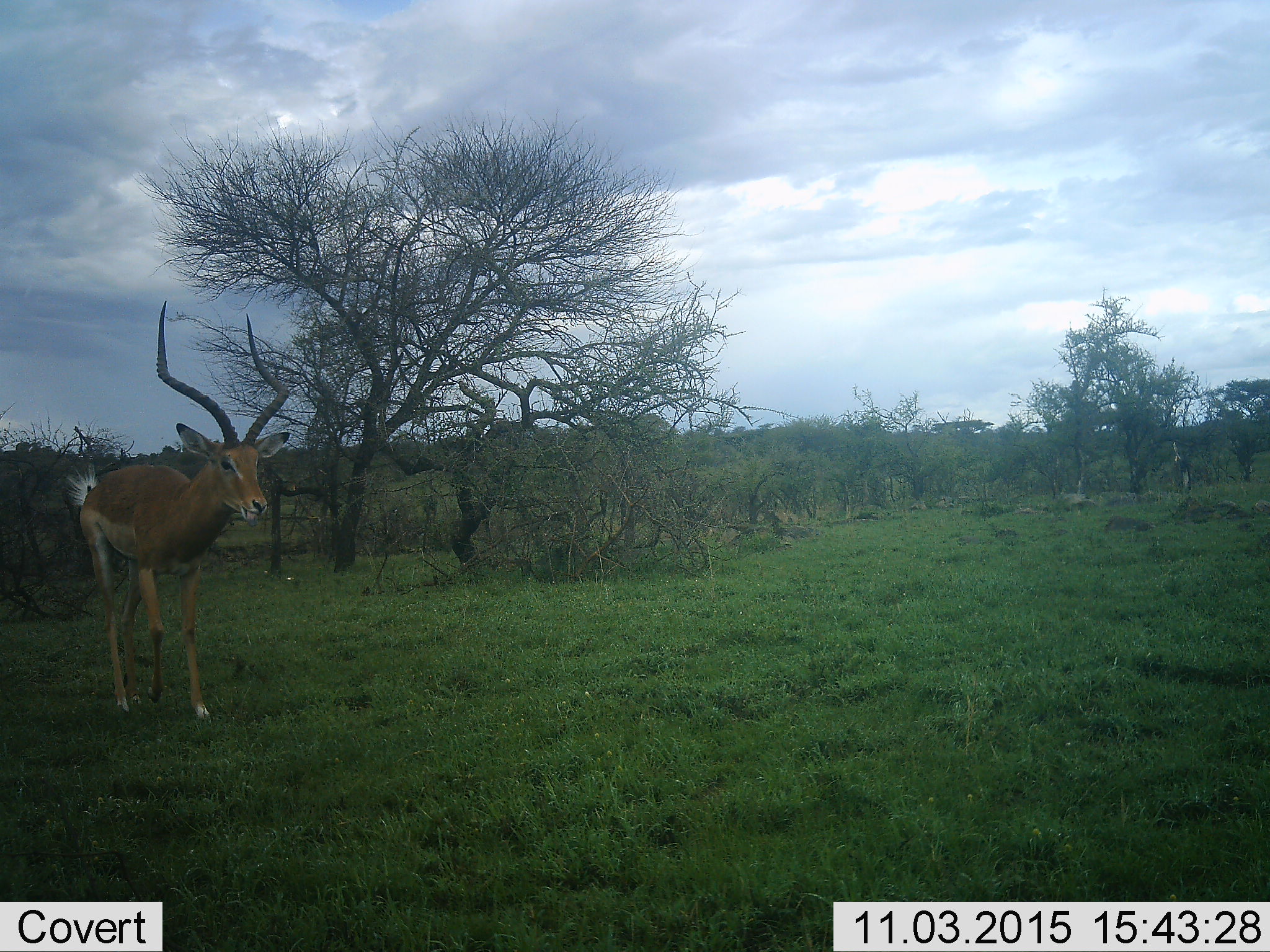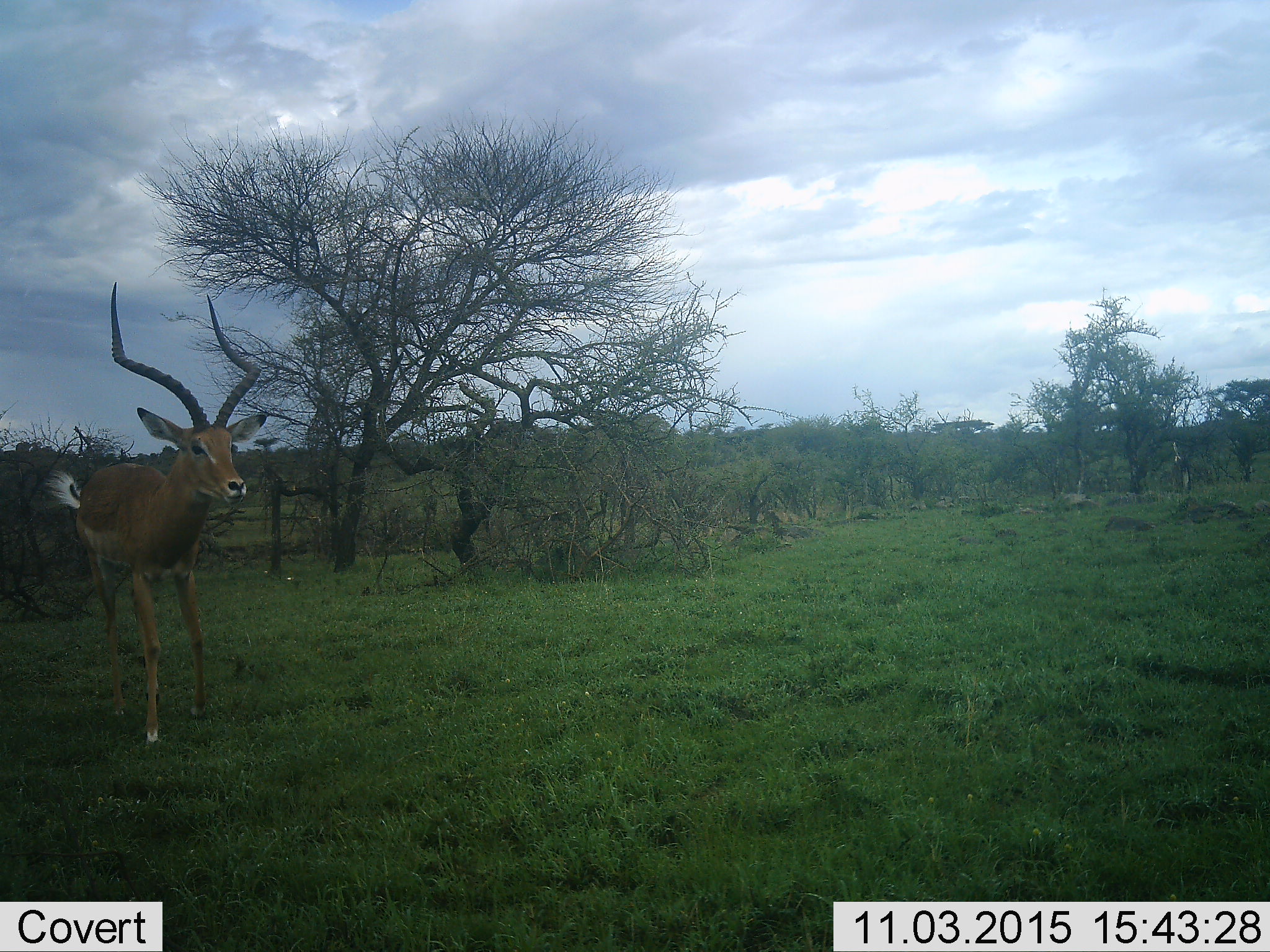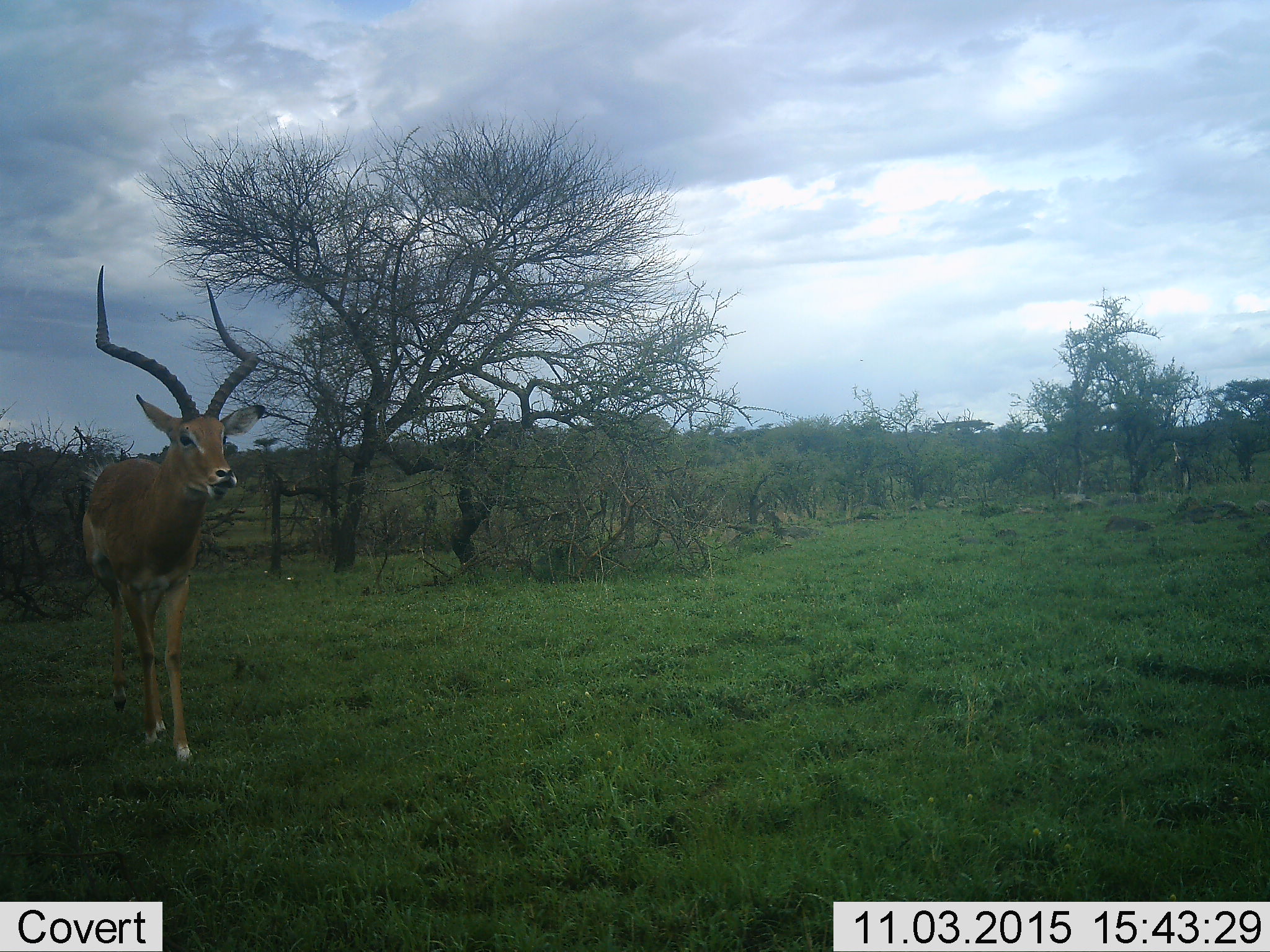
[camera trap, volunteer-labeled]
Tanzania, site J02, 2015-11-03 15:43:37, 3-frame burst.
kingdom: Animalia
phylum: Chordata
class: Mammalia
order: Artiodactyla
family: Bovidae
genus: Aepyceros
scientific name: Aepyceros melampus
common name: impala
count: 1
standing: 33%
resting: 0%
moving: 78%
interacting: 0%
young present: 0%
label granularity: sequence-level